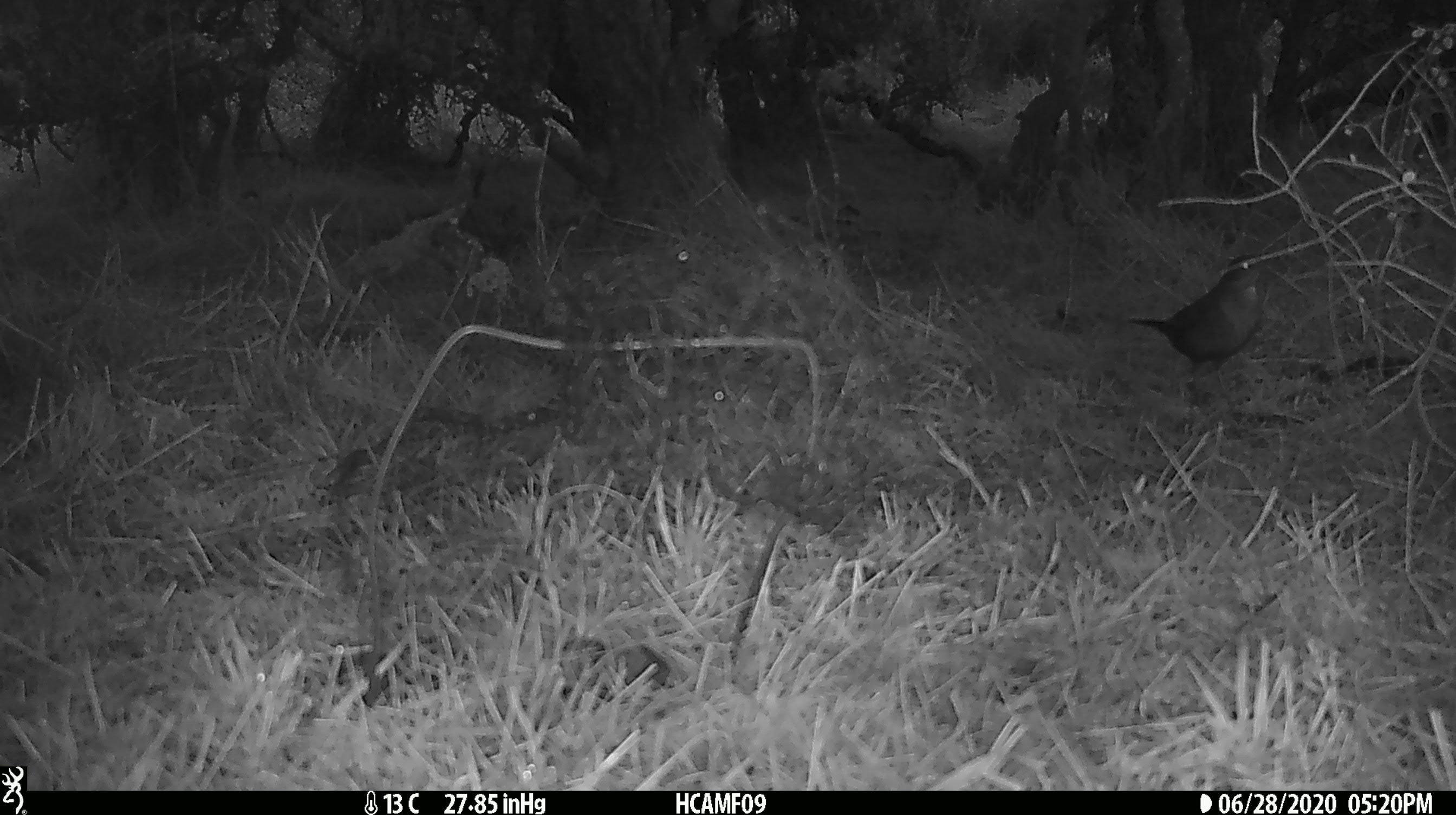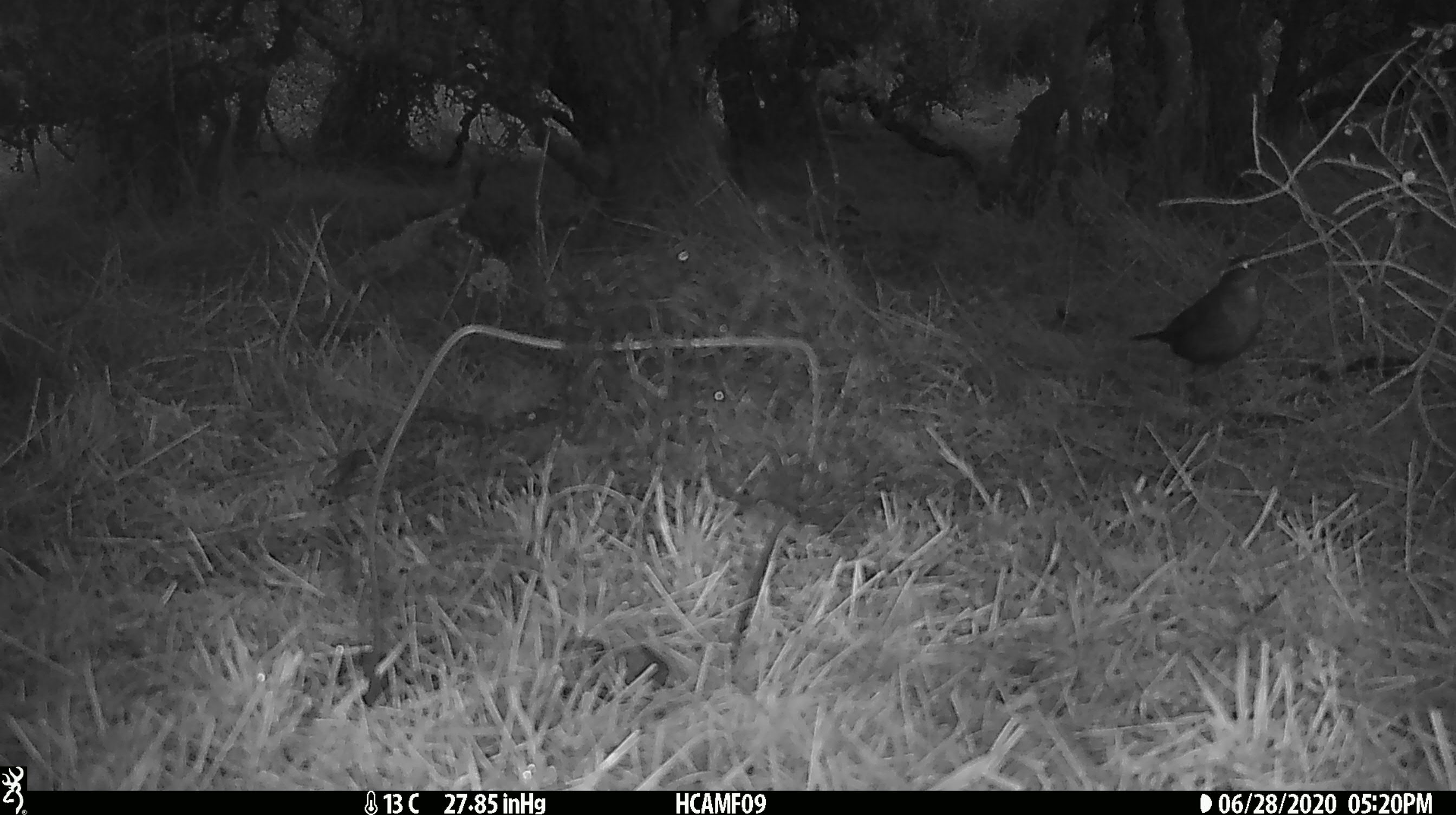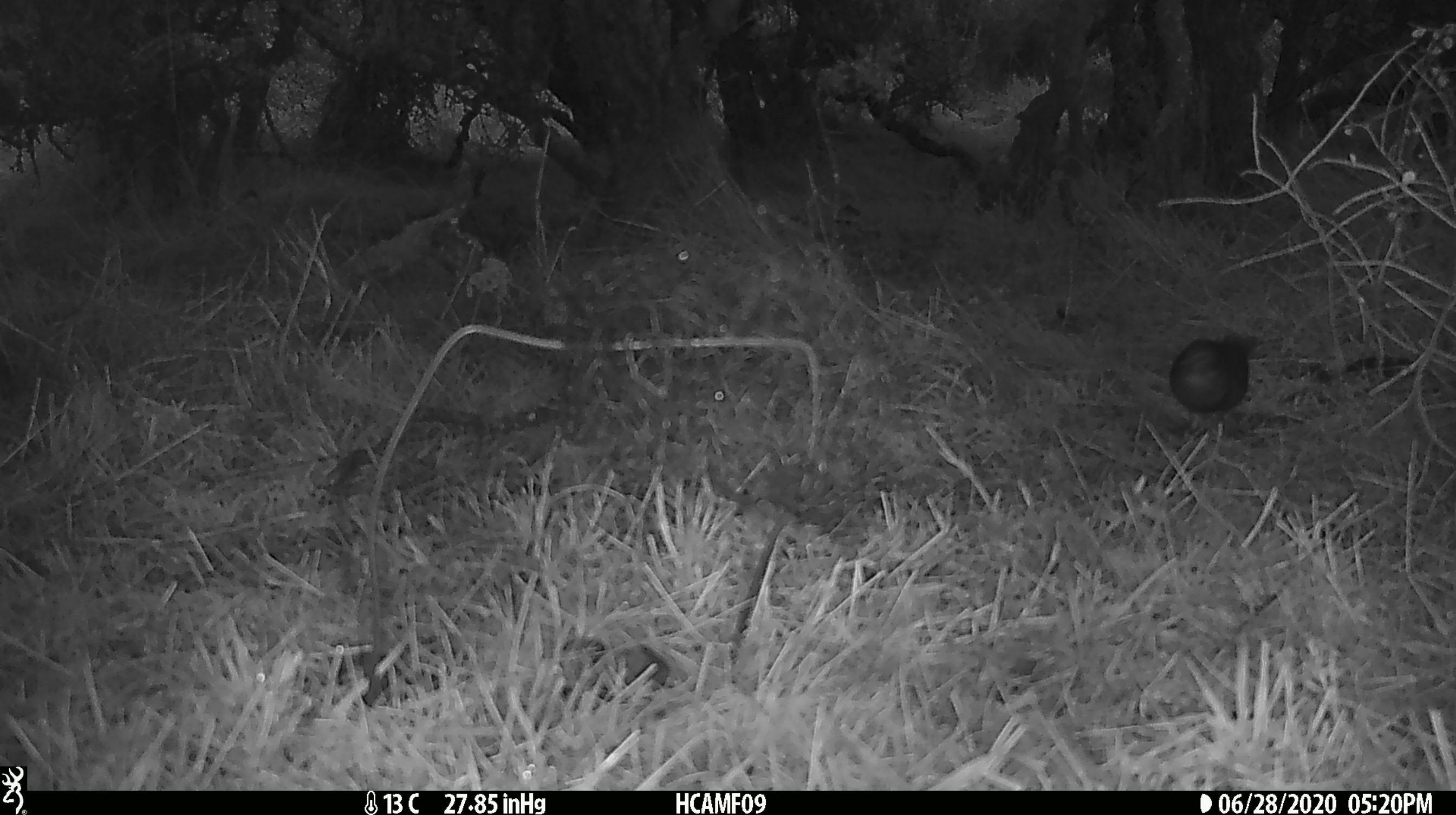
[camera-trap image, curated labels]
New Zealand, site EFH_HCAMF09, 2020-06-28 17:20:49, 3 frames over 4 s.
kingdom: Animalia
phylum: Chordata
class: Aves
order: Passeriformes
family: Turdidae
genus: Turdus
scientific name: Turdus philomelos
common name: song thrush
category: thrush